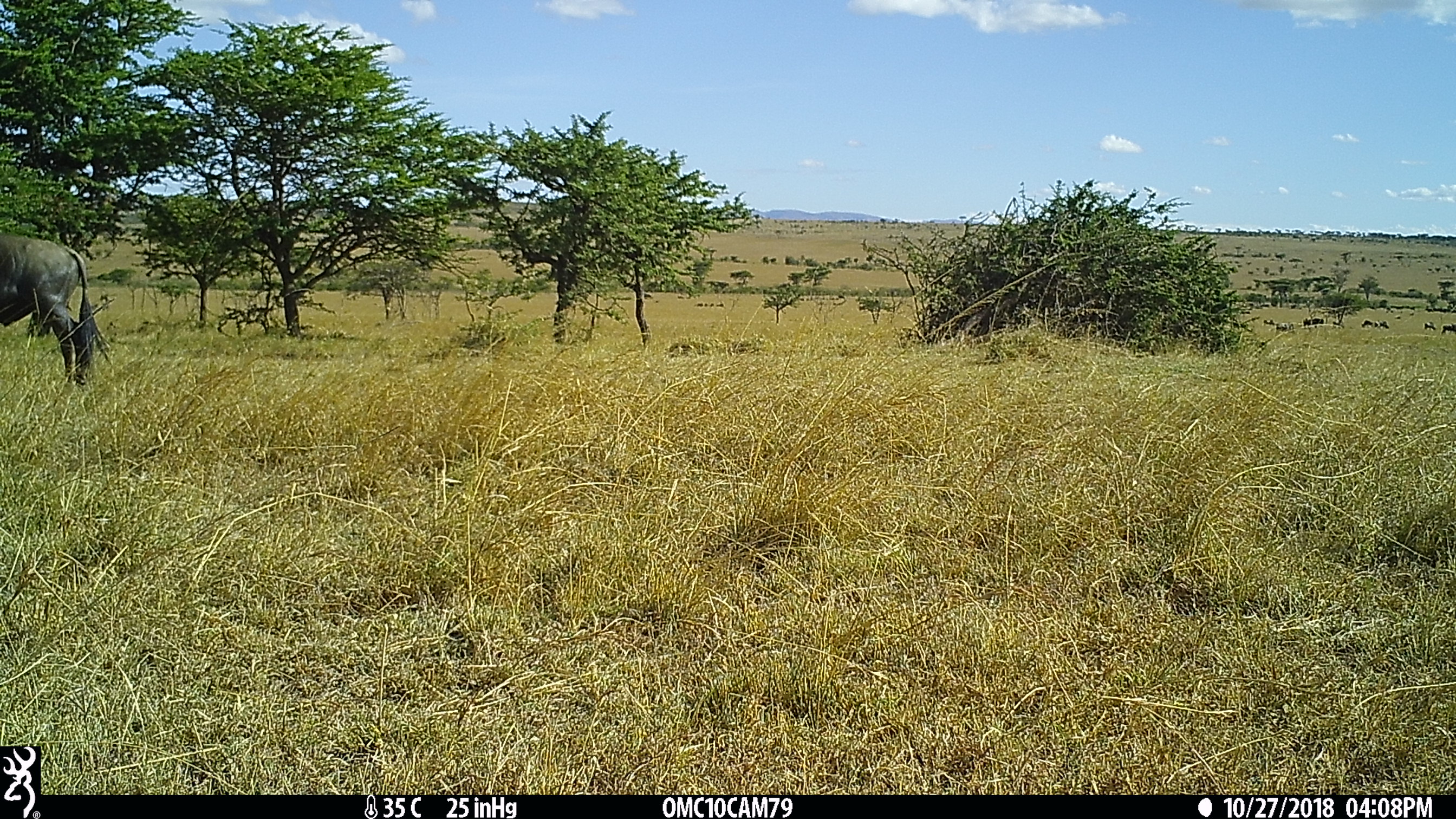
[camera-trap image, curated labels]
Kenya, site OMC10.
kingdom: Animalia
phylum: Chordata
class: Mammalia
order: Artiodactyla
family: Bovidae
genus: Connochaetes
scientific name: Connochaetes taurinus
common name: blue wildebeest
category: wildebeest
Wildebeest (blue wildebeest) (Connochaetes taurinus).